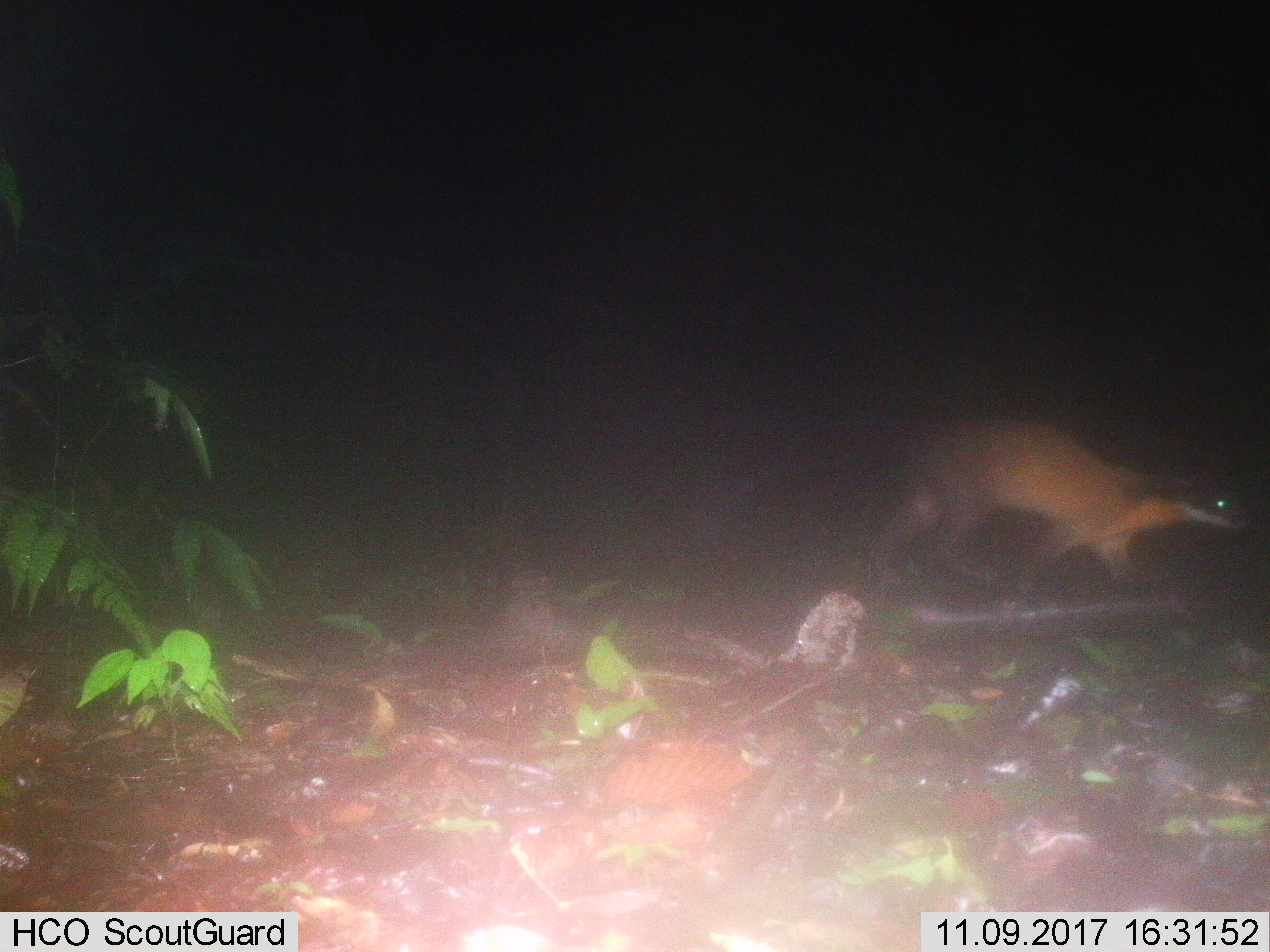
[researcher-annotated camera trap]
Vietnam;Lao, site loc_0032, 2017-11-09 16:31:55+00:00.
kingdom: Animalia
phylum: Chordata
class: Mammalia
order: Carnivora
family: Mustelidae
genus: Martes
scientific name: Martes flavigula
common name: yellow-throated marten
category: yellow throated marten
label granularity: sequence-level